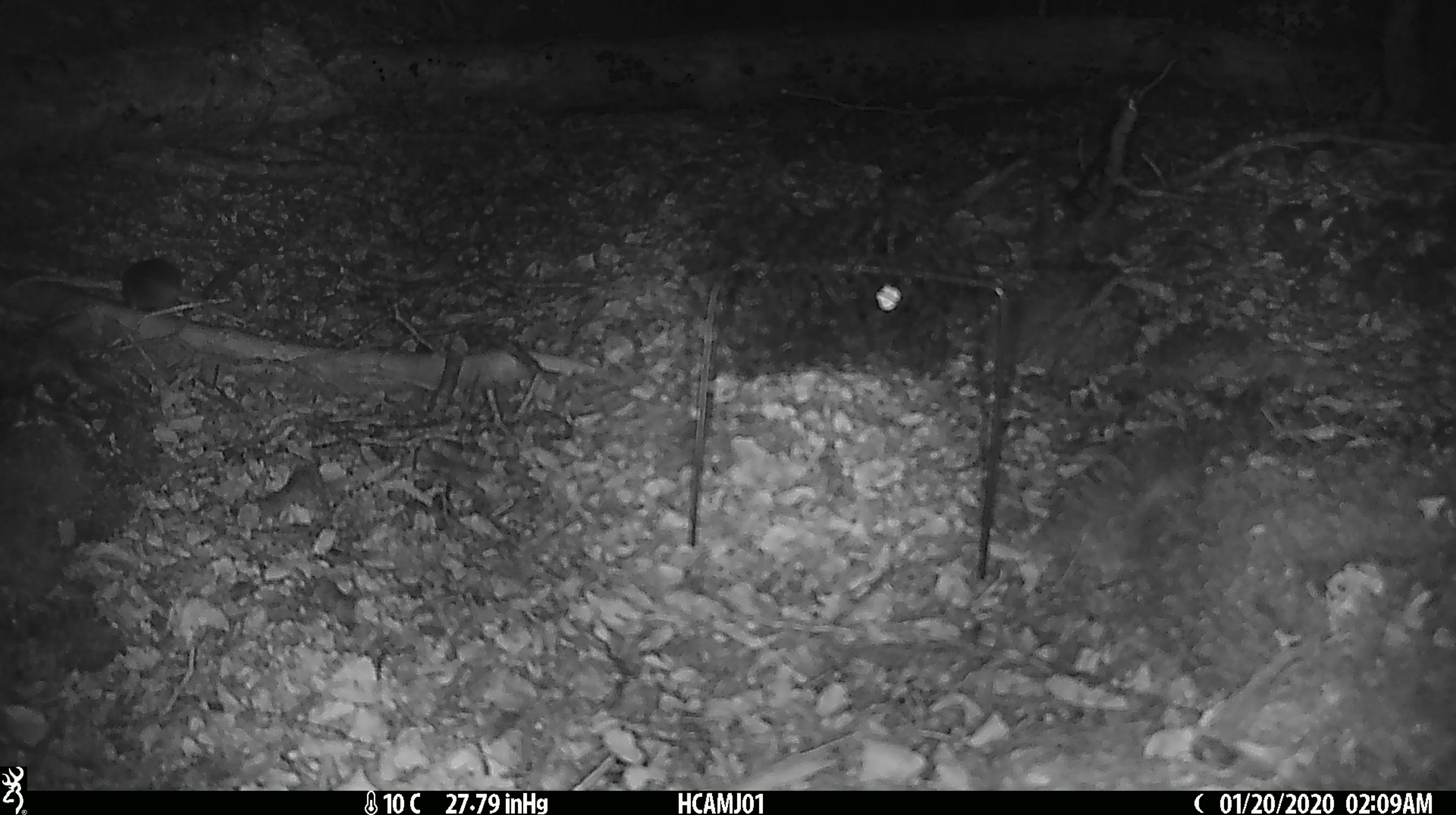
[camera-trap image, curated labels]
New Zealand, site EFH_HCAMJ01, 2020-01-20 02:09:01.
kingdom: Animalia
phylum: Chordata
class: Mammalia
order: Rodentia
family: Muridae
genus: Mus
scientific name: Mus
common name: mouse